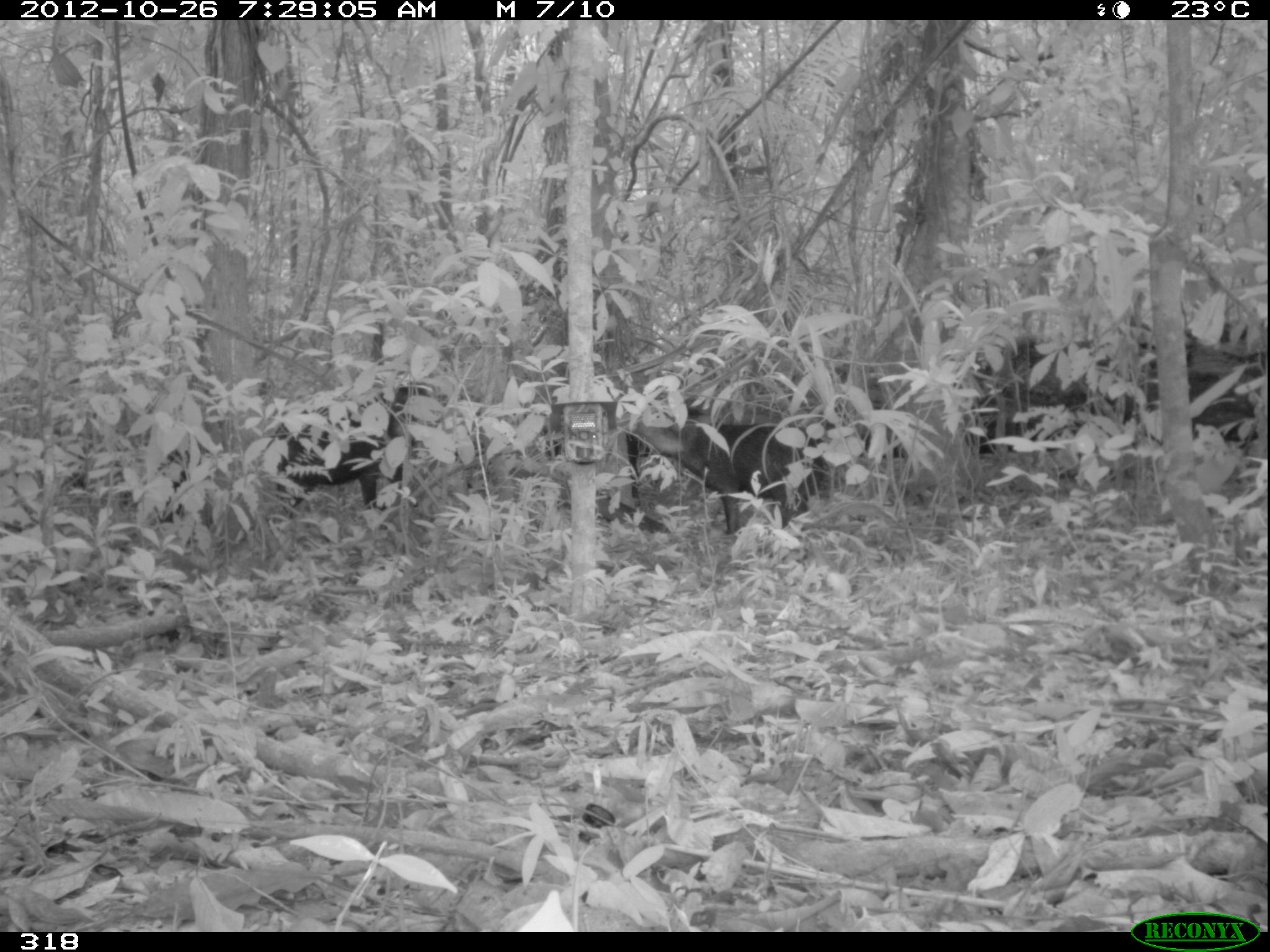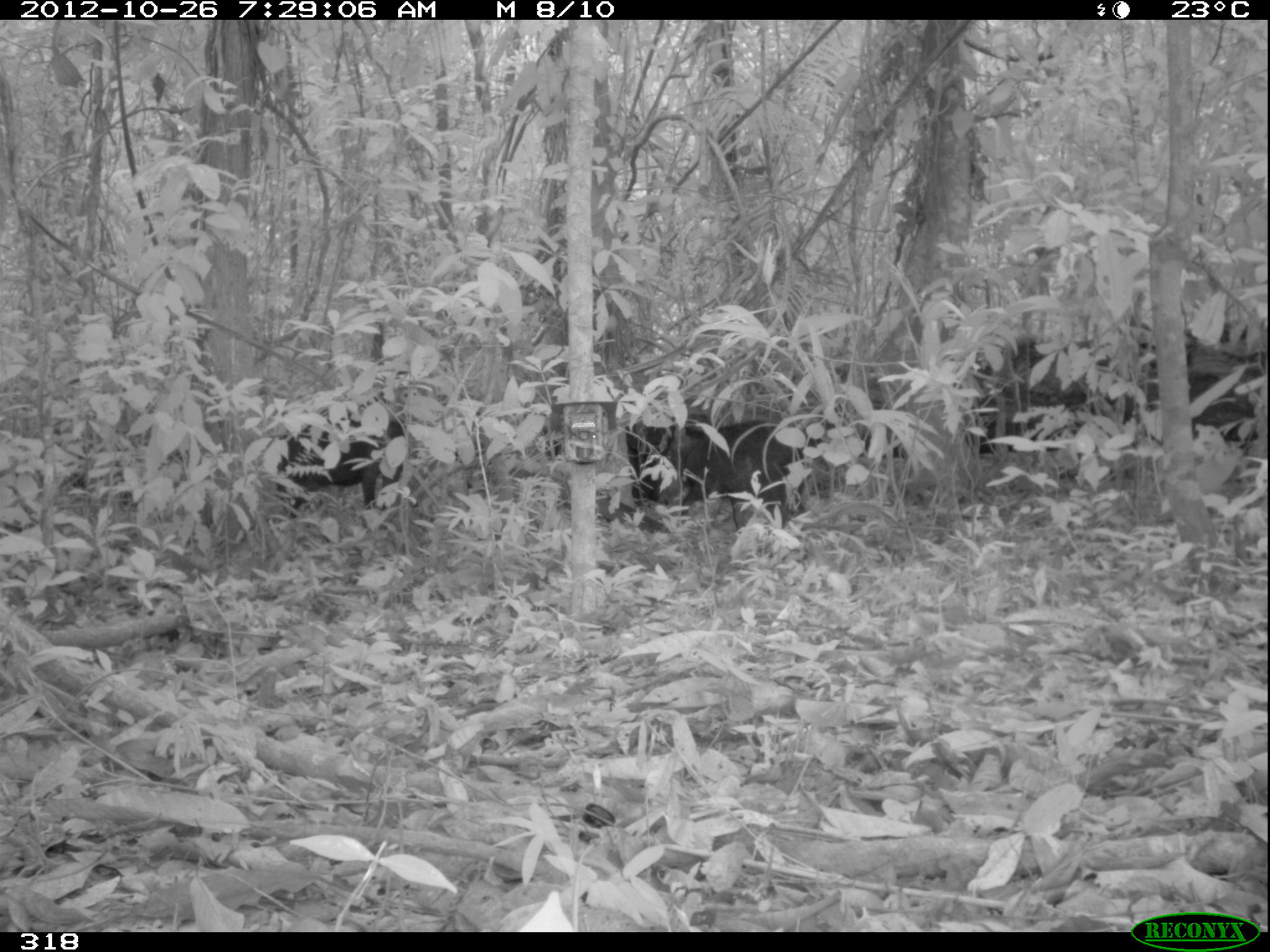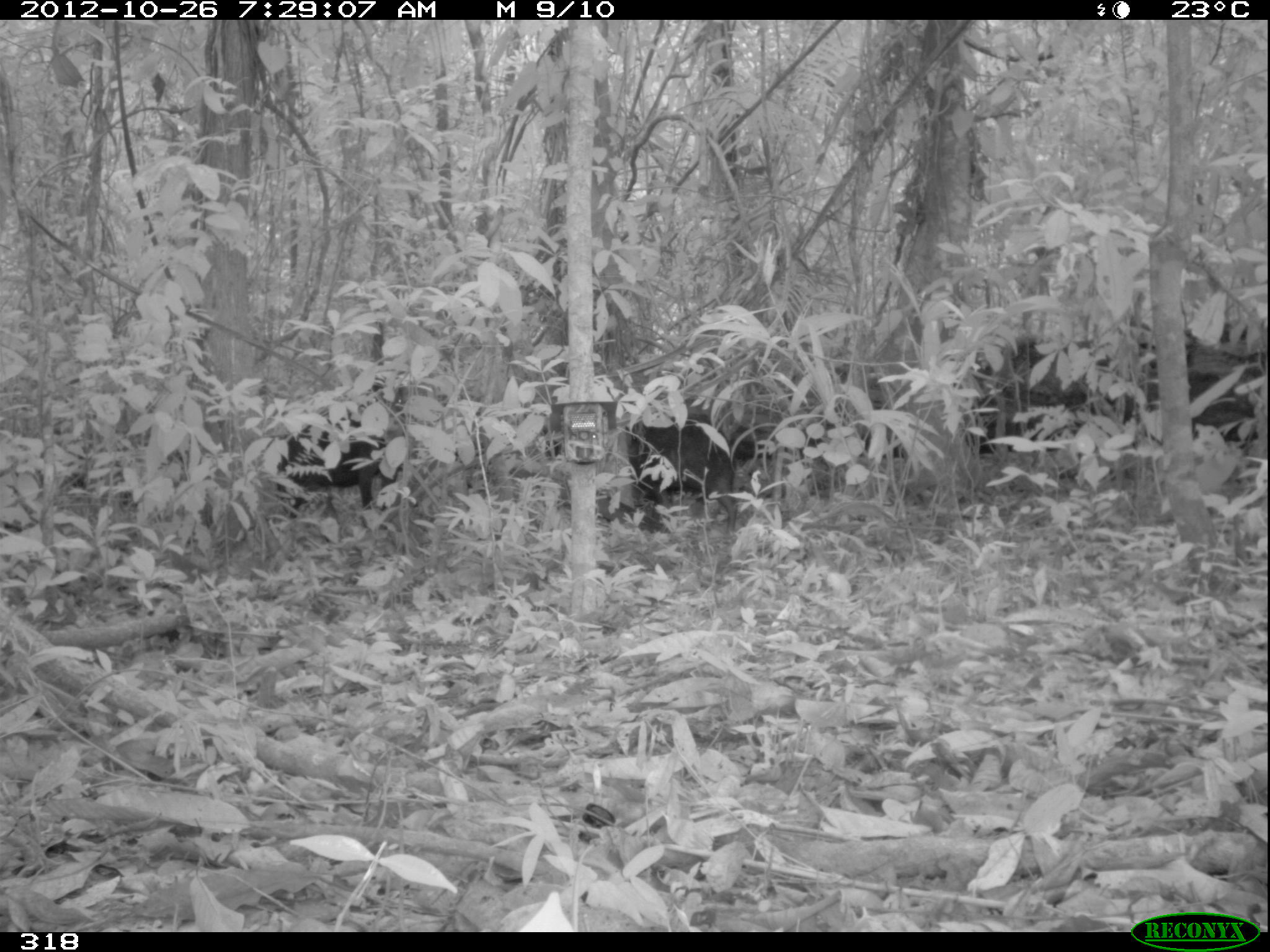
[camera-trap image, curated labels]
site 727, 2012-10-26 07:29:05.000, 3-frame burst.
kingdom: Animalia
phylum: Chordata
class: Mammalia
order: Artiodactyla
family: Tayassuidae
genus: Tayassu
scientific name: Tayassu pecari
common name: white-lipped peccary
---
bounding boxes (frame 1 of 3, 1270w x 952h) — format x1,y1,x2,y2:
tayassu pecari: 625,400,834,537; 262,376,446,514; 149,440,207,523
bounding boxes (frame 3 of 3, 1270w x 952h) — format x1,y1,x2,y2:
tayassu pecari: 272,375,447,521; 625,414,737,535